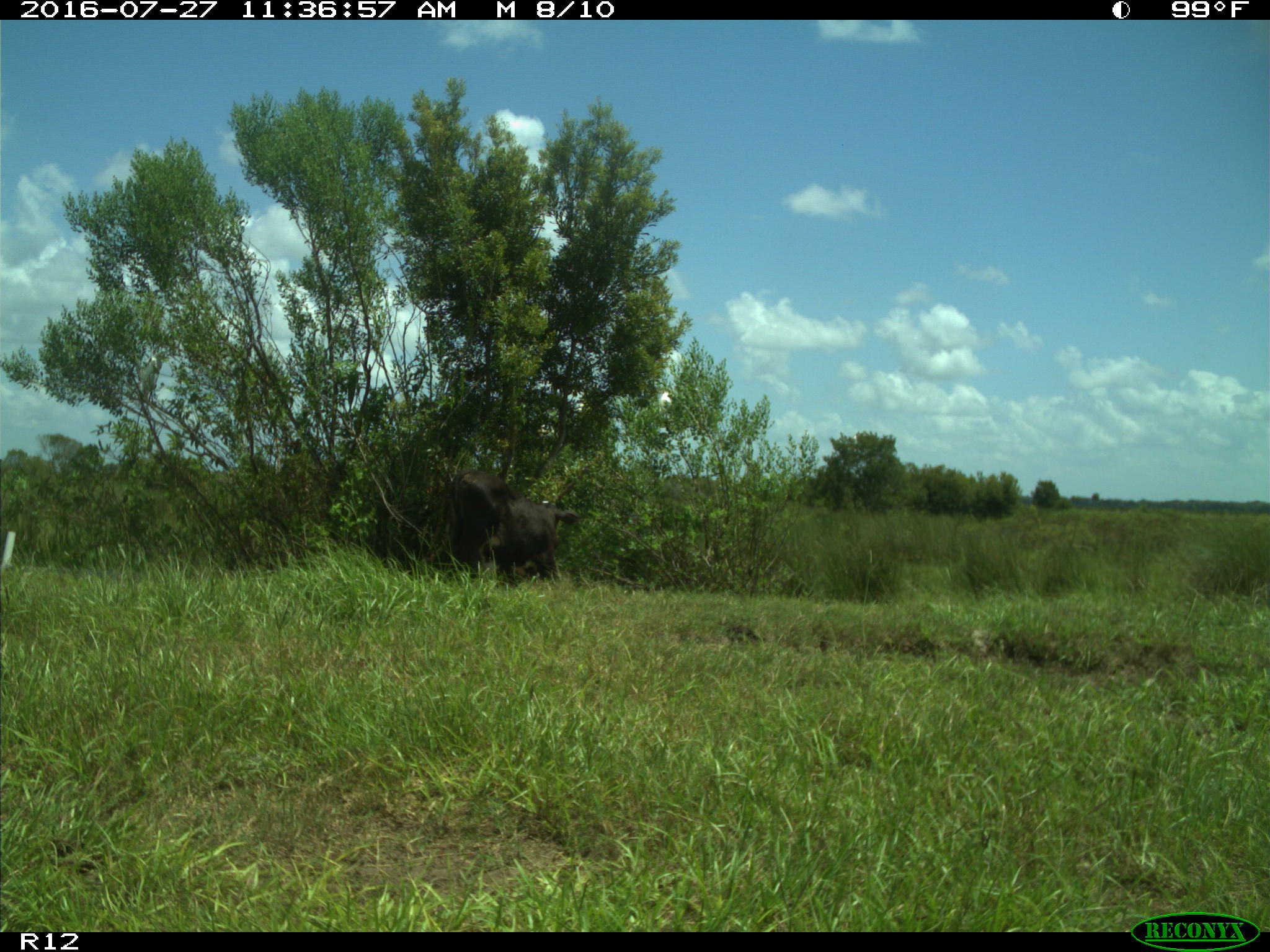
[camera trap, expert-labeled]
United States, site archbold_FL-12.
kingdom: Animalia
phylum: Chordata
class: Mammalia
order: Artiodactyla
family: Bovidae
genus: Bos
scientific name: Bos taurus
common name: domestic cow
Bos taurus (domestic cow).